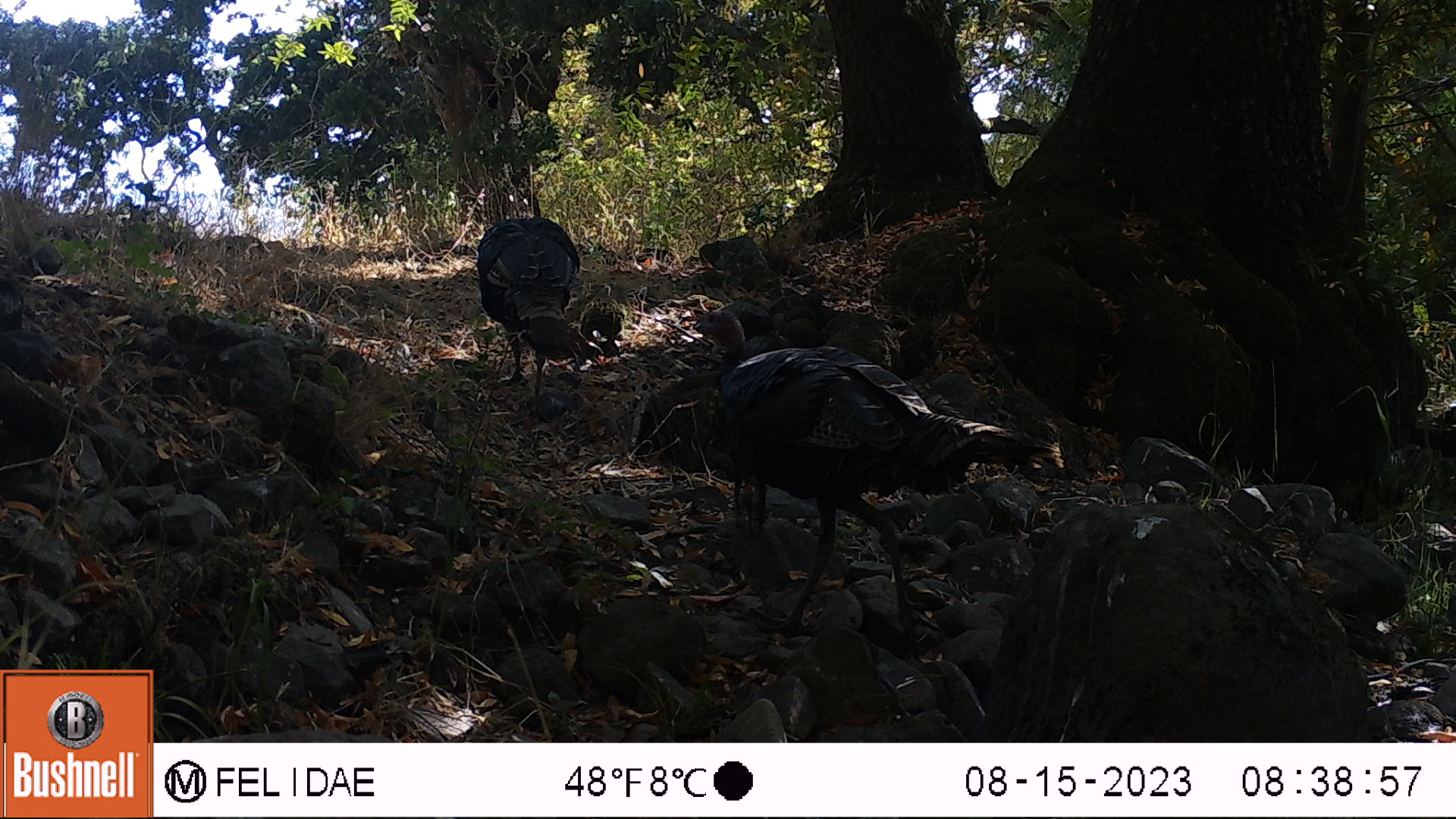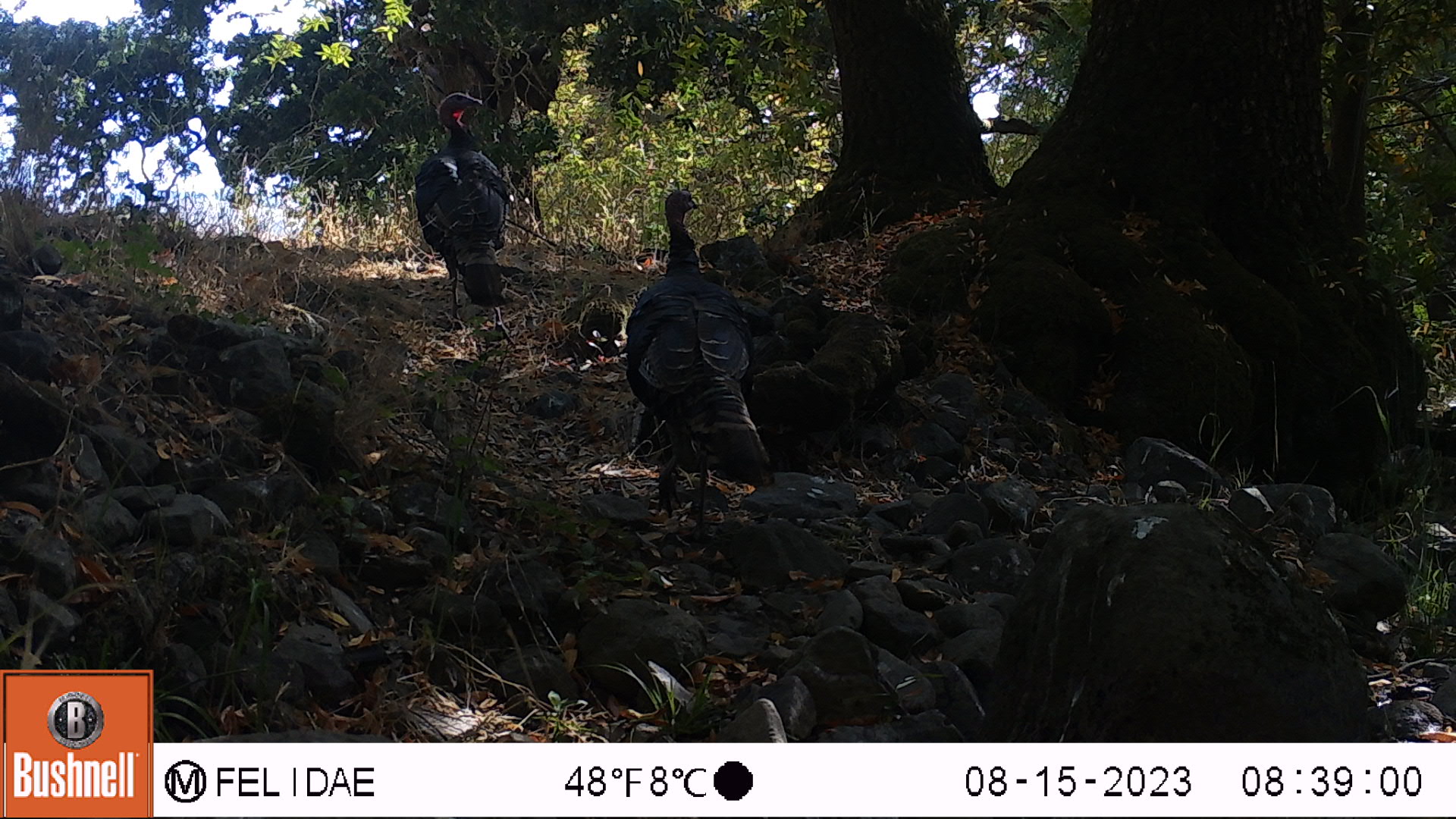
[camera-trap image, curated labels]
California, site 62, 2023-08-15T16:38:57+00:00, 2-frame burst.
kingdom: Animalia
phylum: Chordata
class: Aves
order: Galliformes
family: Phasianidae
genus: Meleagris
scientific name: Meleagris gallopavo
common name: turkey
Turkey (Meleagris gallopavo).